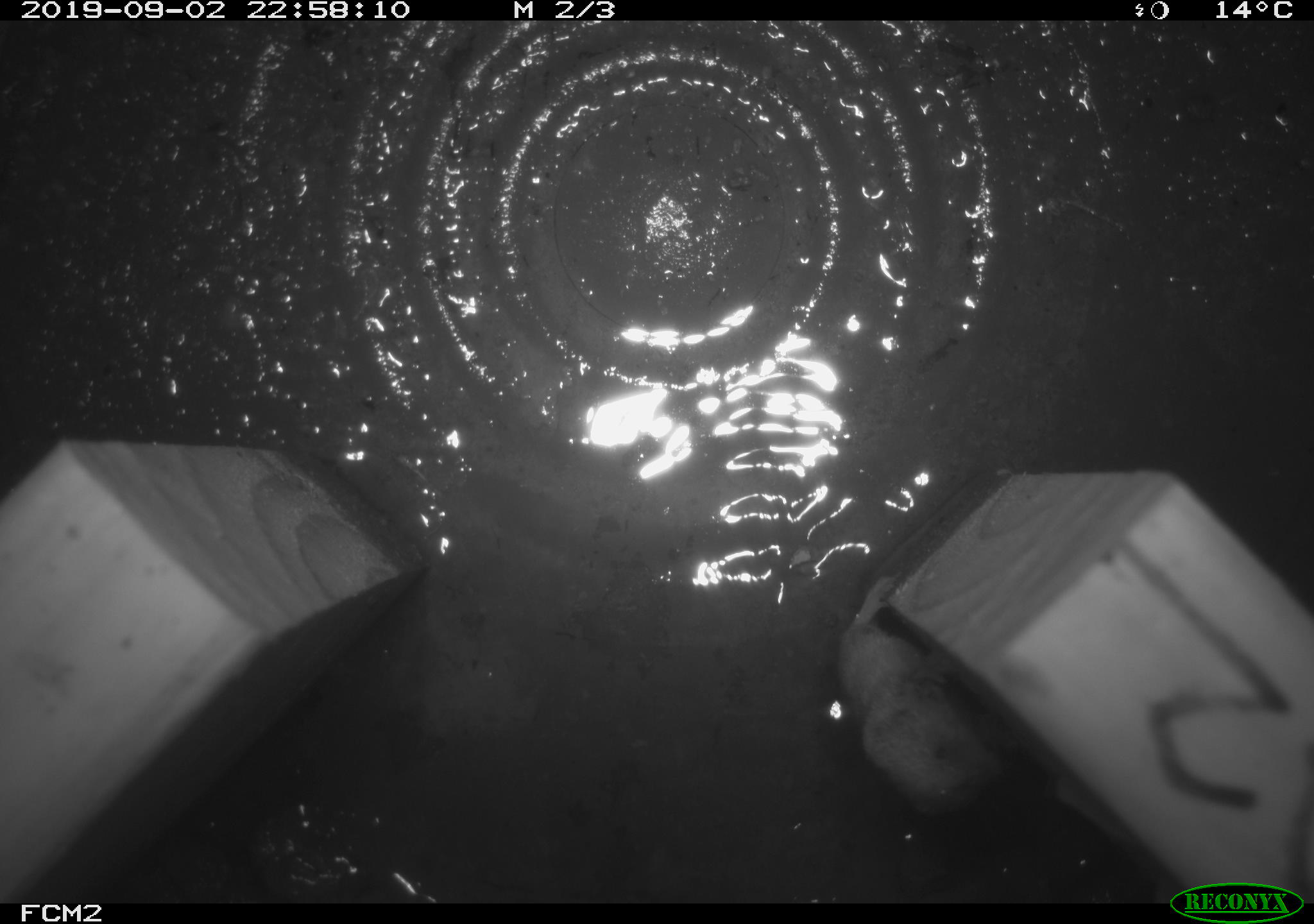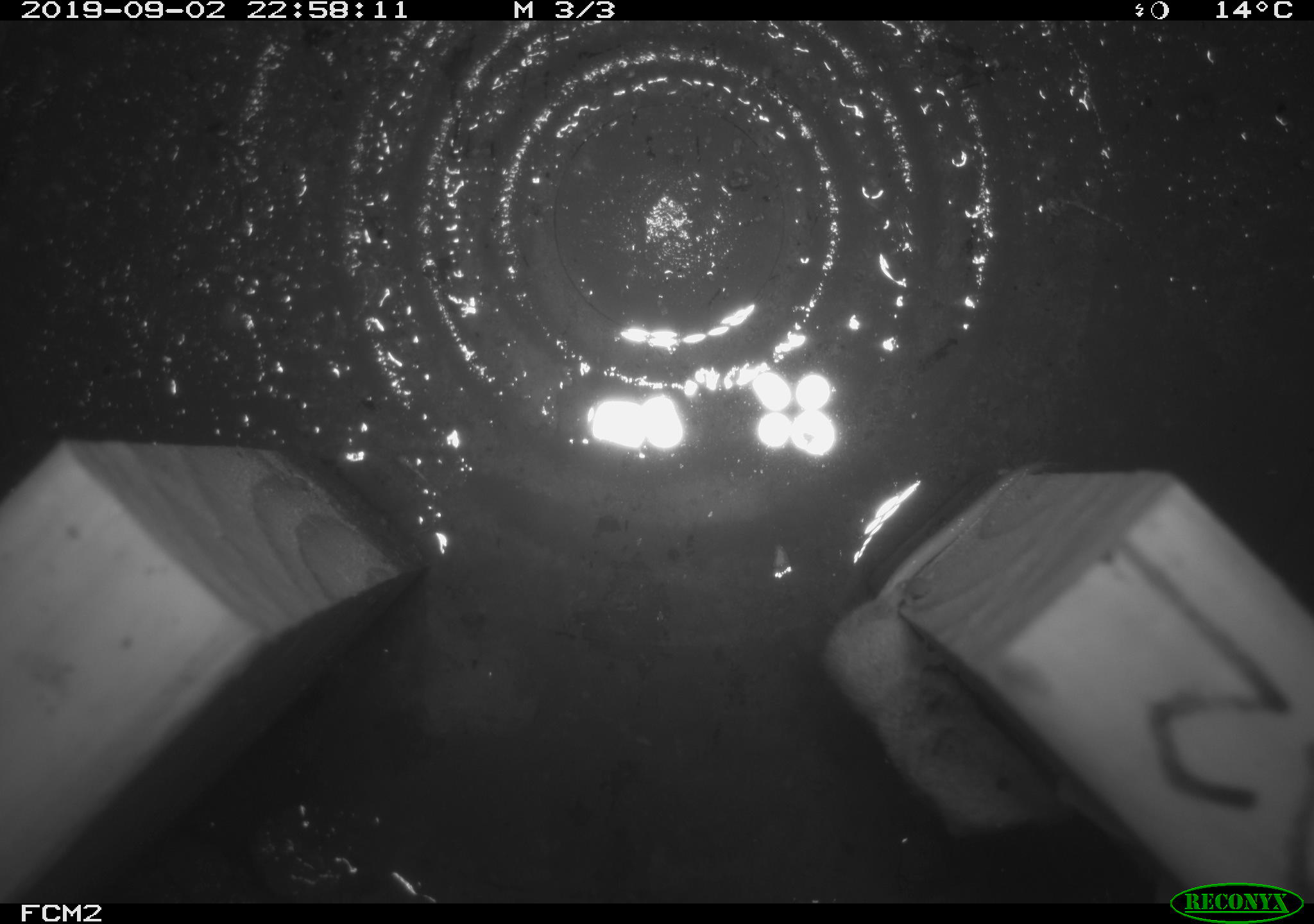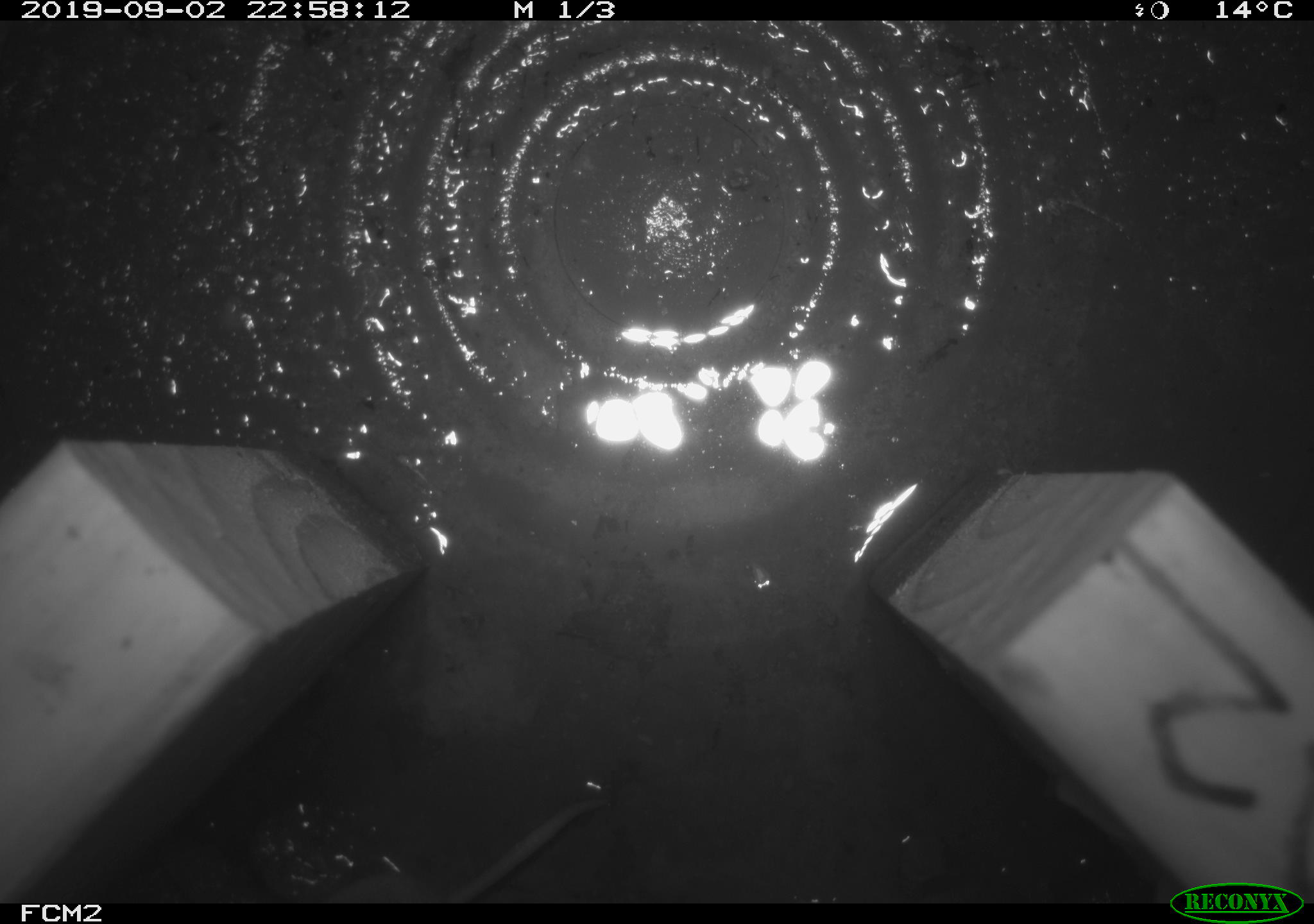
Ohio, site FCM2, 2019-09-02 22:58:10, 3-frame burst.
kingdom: Animalia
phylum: Chordata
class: Mammalia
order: Eulipotyphla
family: Soricidae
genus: Sorex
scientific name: Sorex cinereus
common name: masked shrew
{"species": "masked shrew (Sorex cinereus)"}